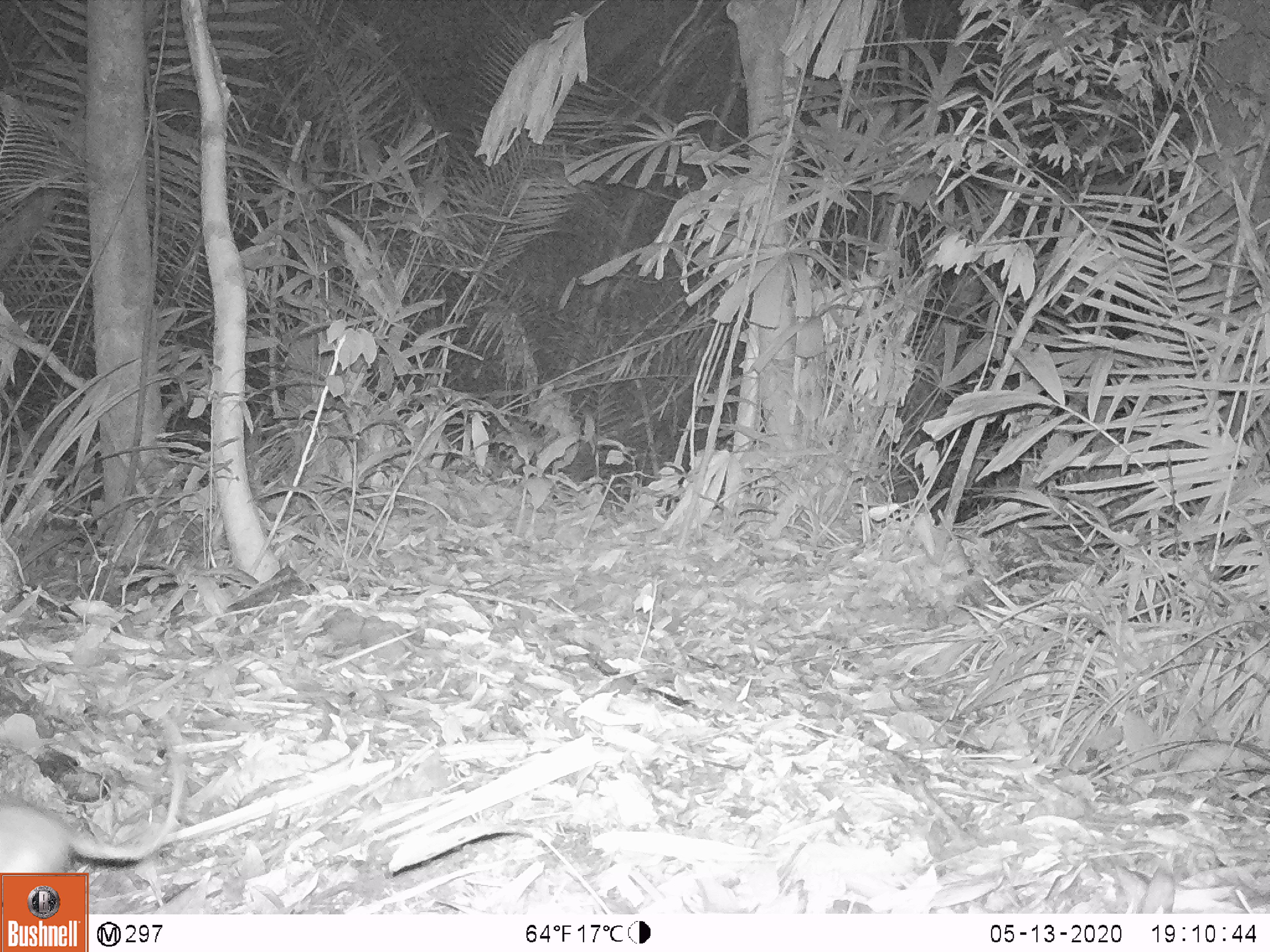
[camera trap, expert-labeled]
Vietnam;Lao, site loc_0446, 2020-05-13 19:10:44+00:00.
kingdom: Animalia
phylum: Chordata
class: Mammalia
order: Rodentia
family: Muridae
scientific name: Muridae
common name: old-world mice and rats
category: unidentified murid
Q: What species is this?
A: Unidentified murid (old-world mice and rats) (Muridae).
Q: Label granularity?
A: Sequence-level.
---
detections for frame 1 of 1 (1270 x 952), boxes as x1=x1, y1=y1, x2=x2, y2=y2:
unidentified murid: x1=1, y1=715, x2=186, y2=914